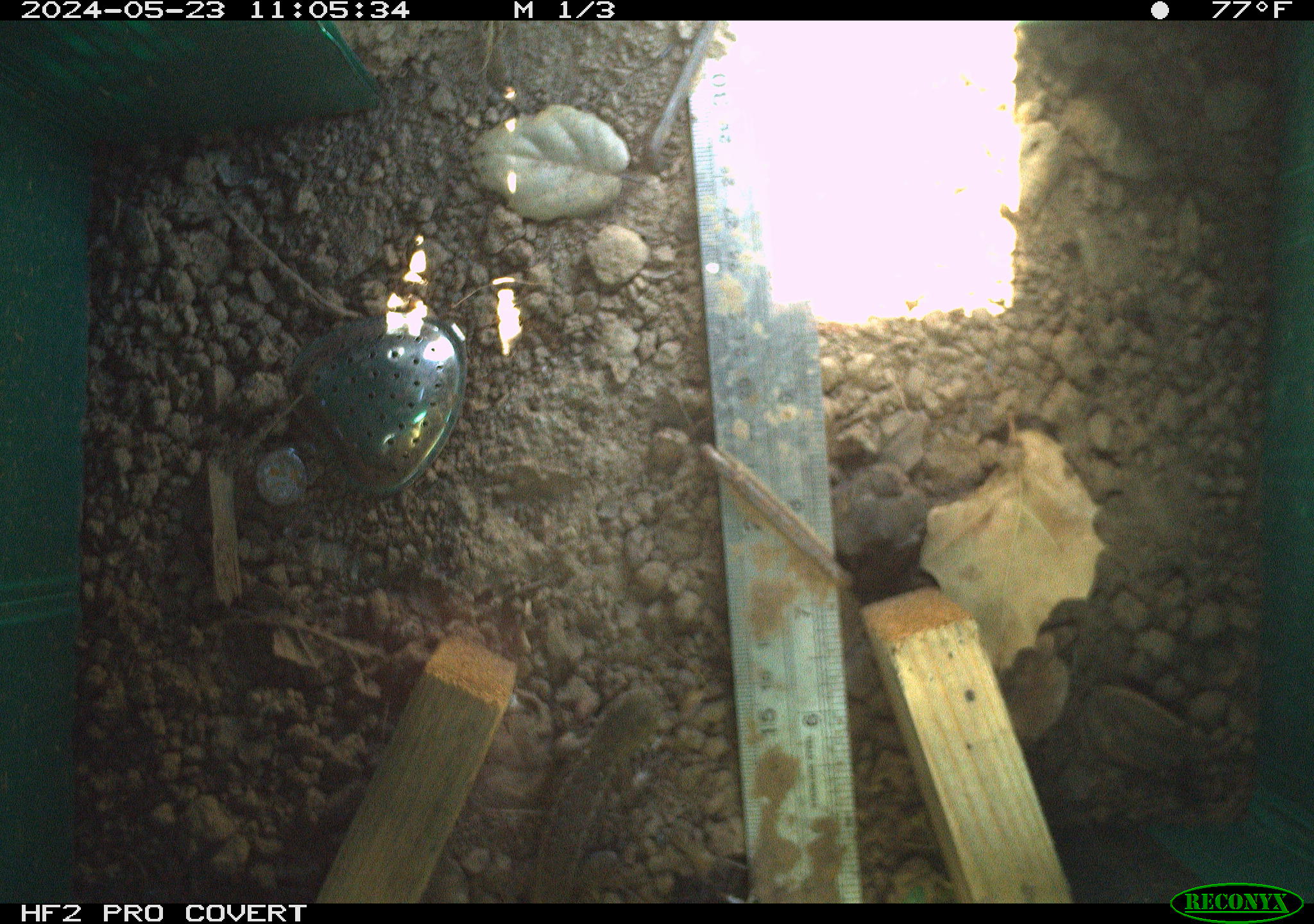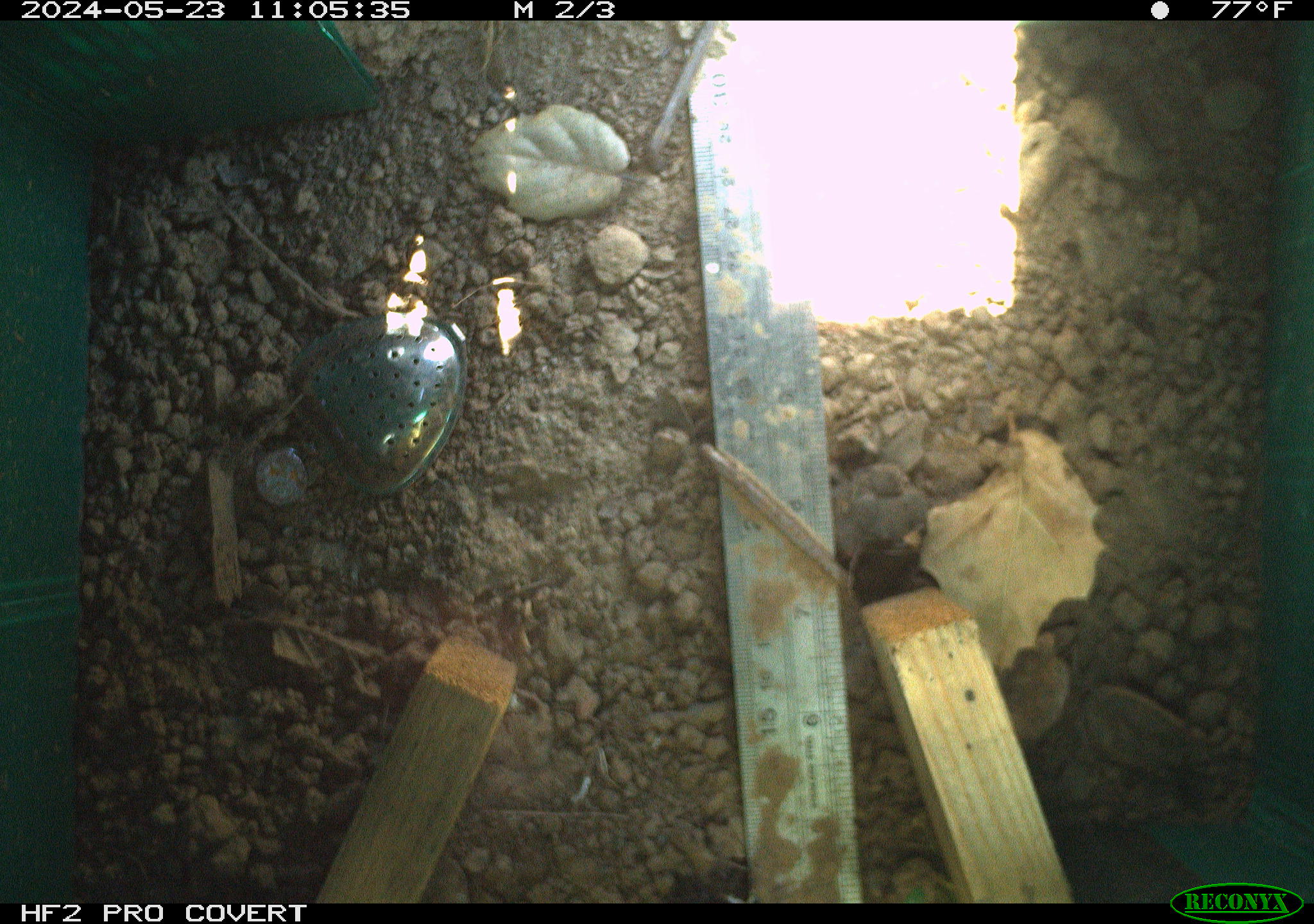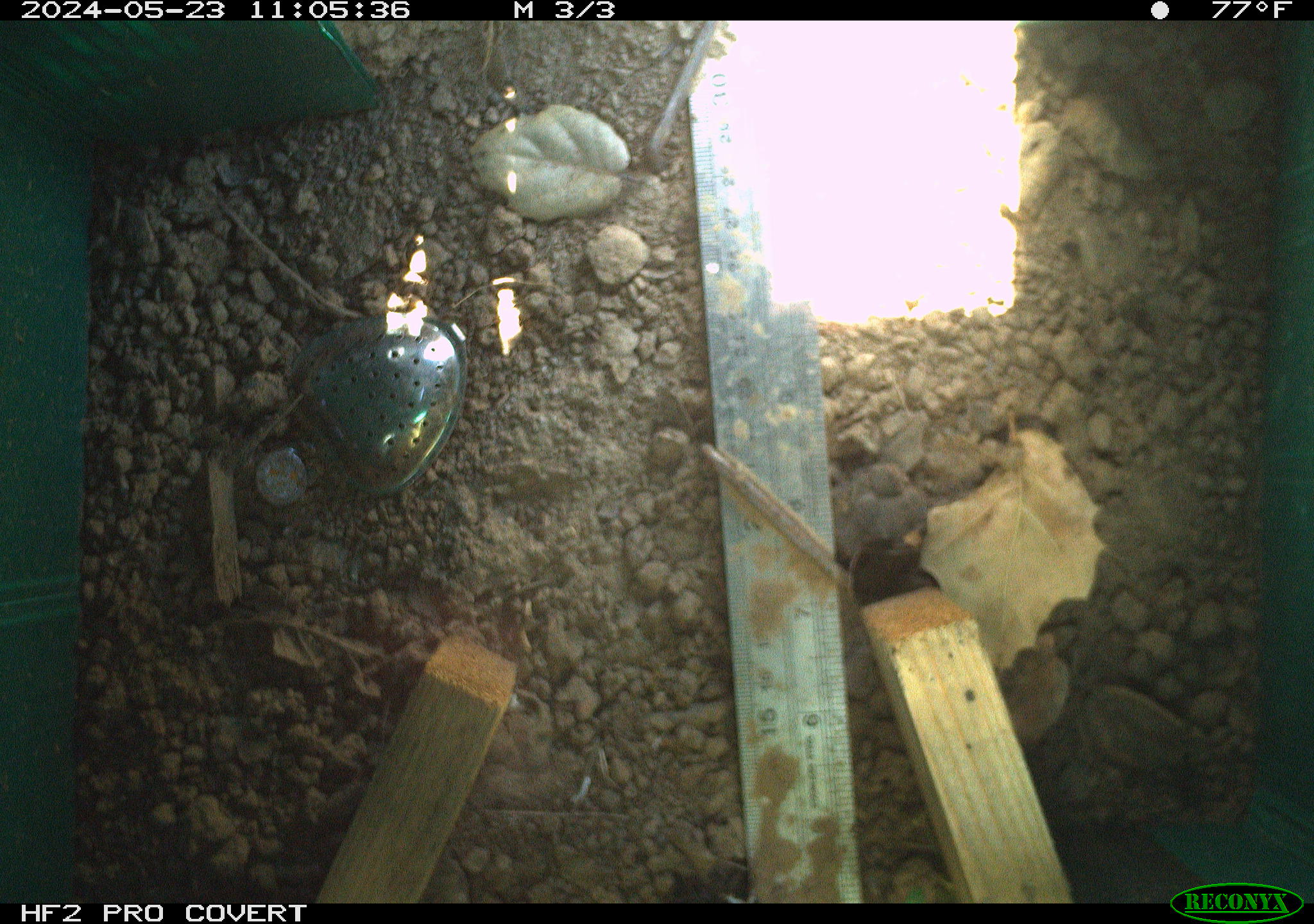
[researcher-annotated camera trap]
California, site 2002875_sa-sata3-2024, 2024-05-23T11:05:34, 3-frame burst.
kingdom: Animalia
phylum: Chordata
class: Reptilia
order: Squamata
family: Phrynosomatidae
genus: Sceloporus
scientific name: Sceloporus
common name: spiny lizards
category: sceloporus species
Sceloporus species (spiny lizards) (Sceloporus).